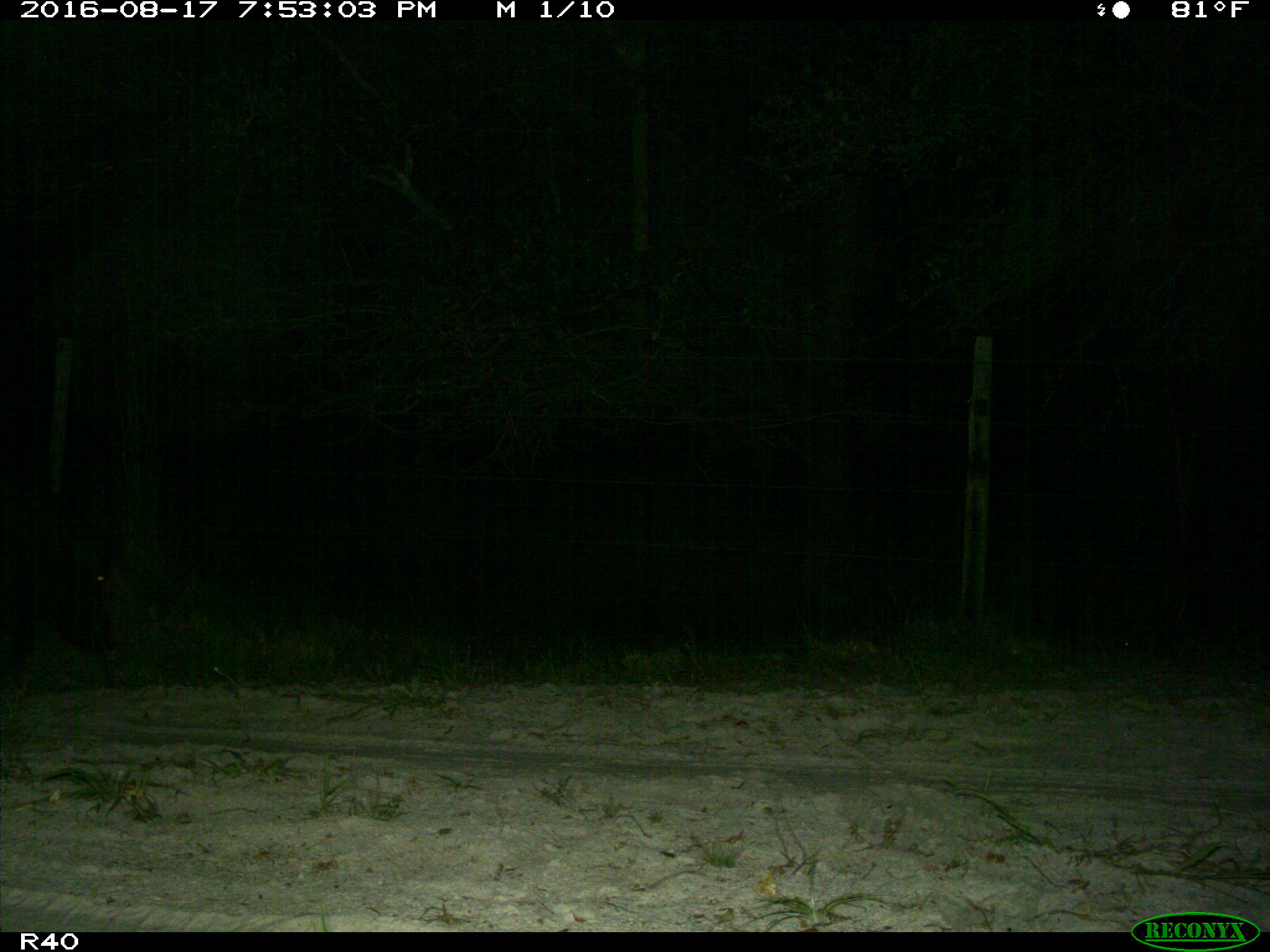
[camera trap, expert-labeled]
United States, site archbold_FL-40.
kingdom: Animalia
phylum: Chordata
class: Mammalia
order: Artiodactyla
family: Suidae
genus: Sus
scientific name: Sus scrofa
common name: wild boar